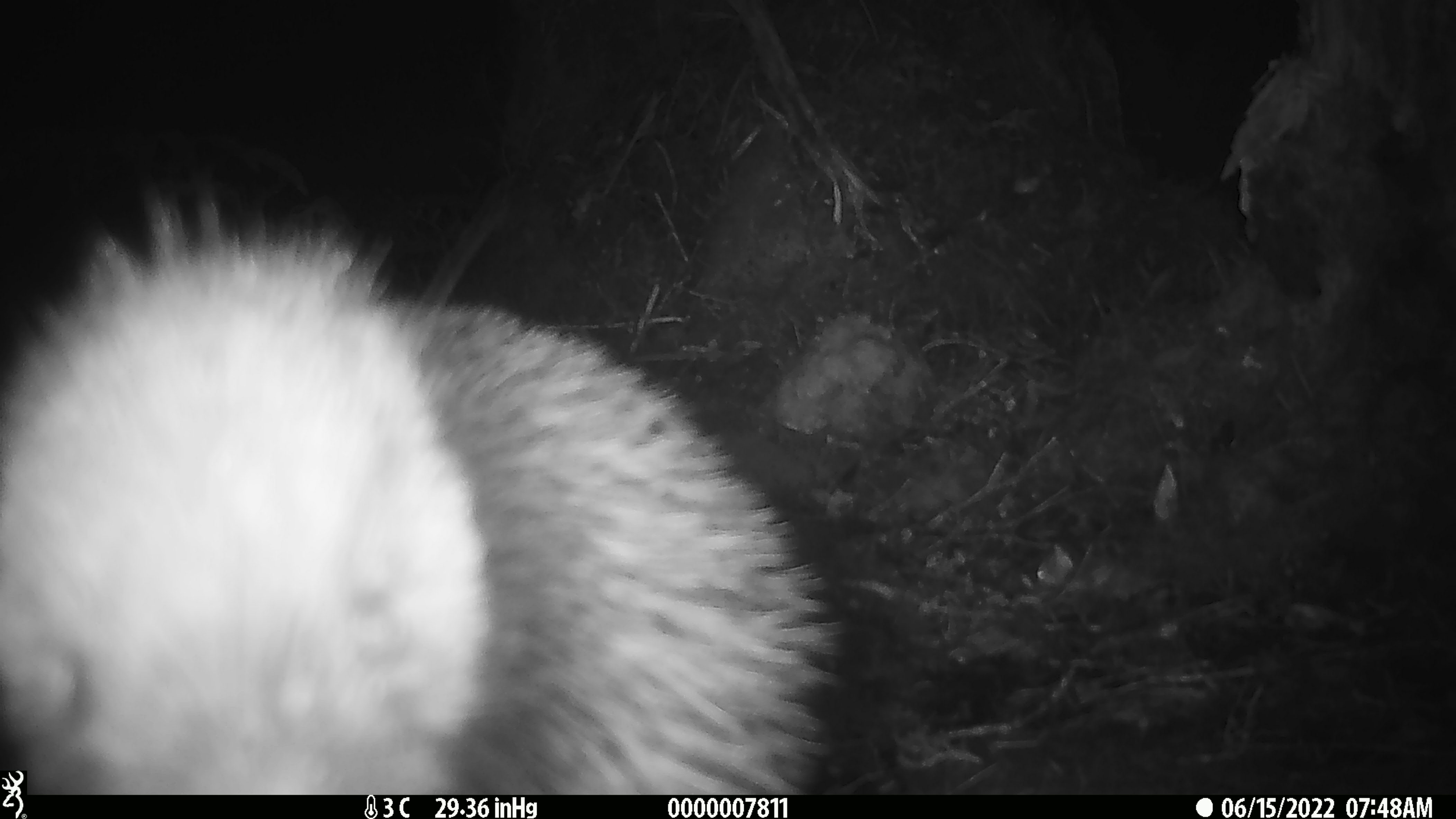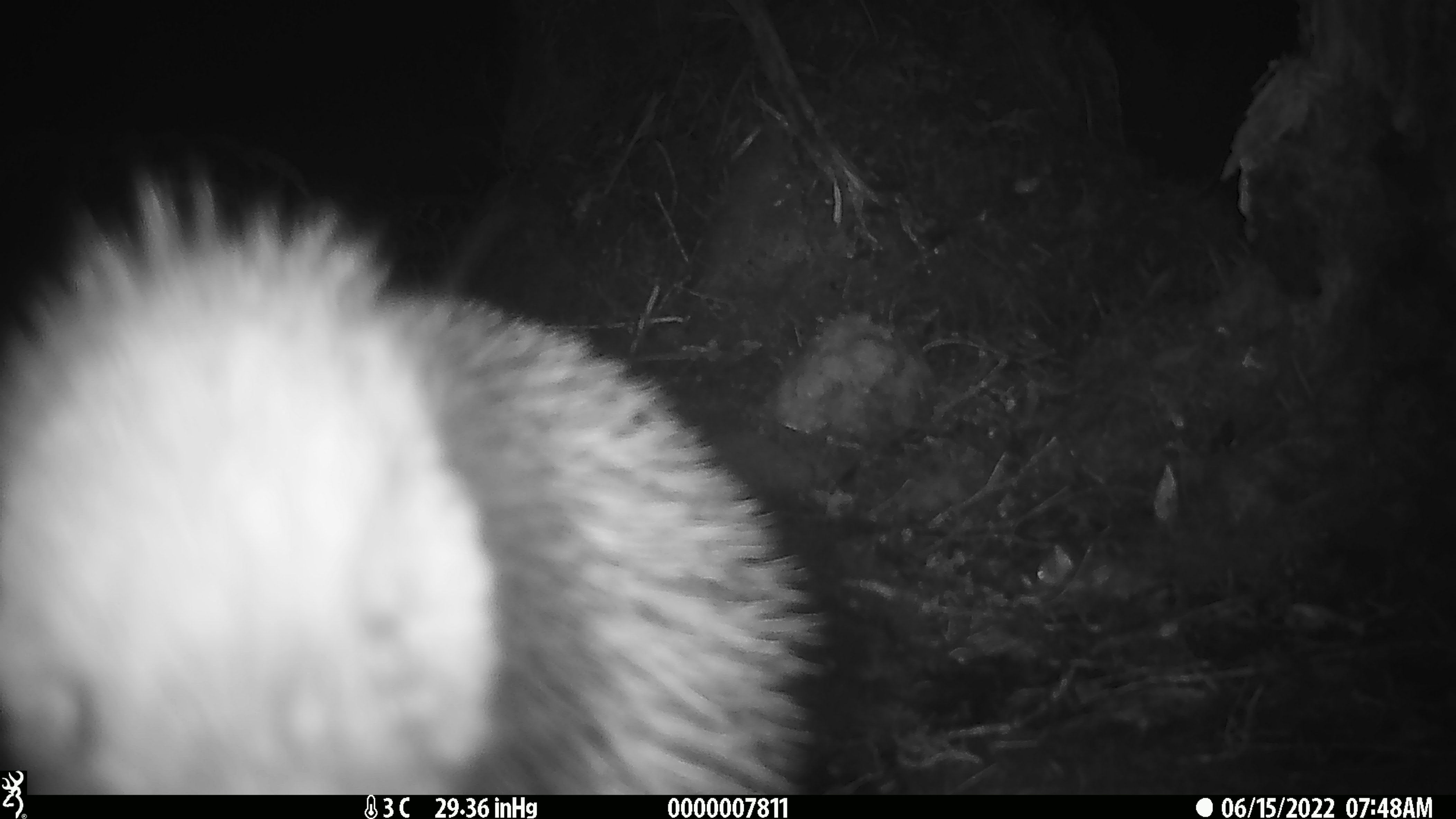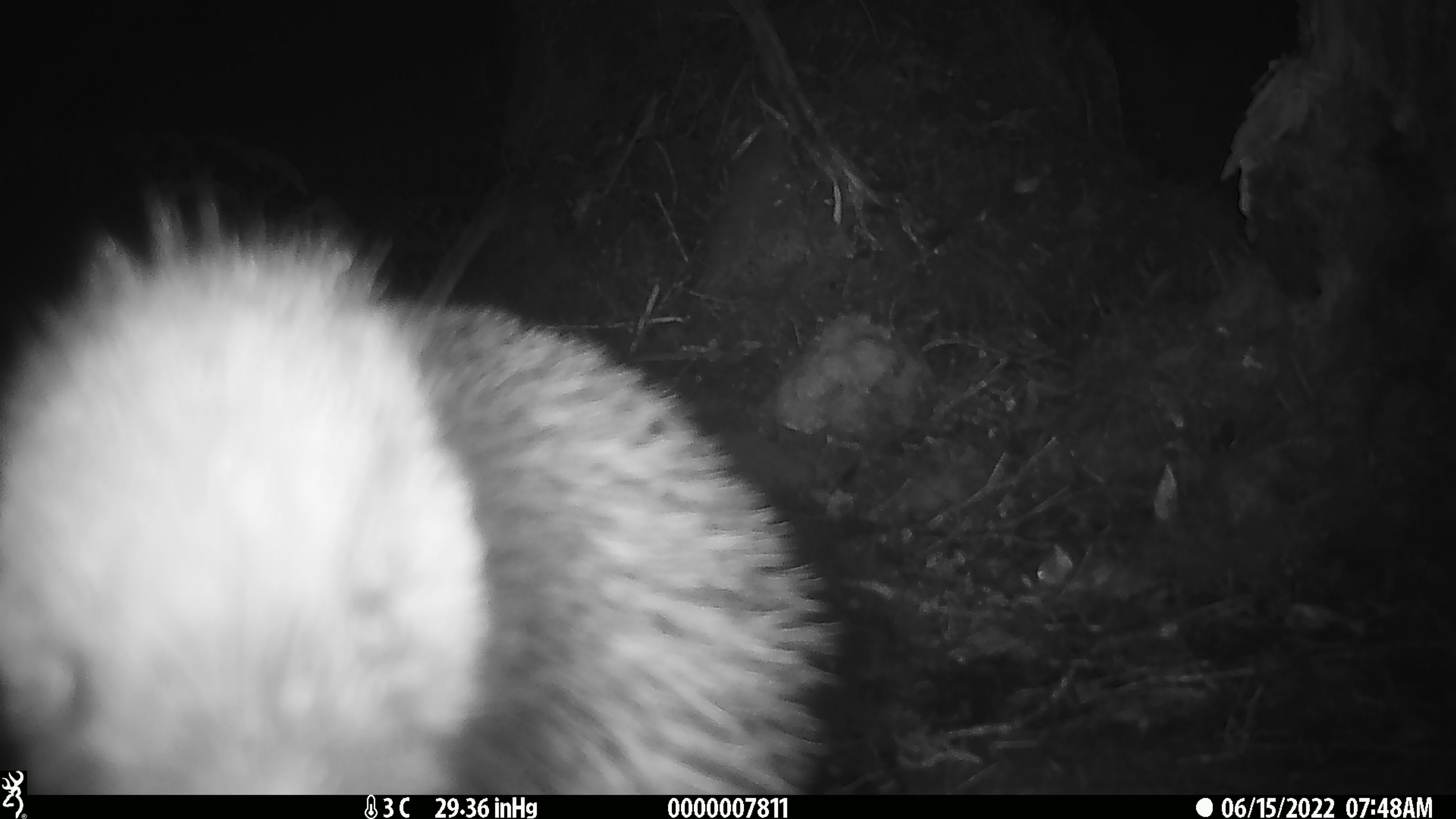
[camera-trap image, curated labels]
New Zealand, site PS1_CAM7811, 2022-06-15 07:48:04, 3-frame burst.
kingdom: Animalia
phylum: Chordata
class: Aves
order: Apterygiformes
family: Apterygidae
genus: Apteryx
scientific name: Apteryx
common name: kiwi